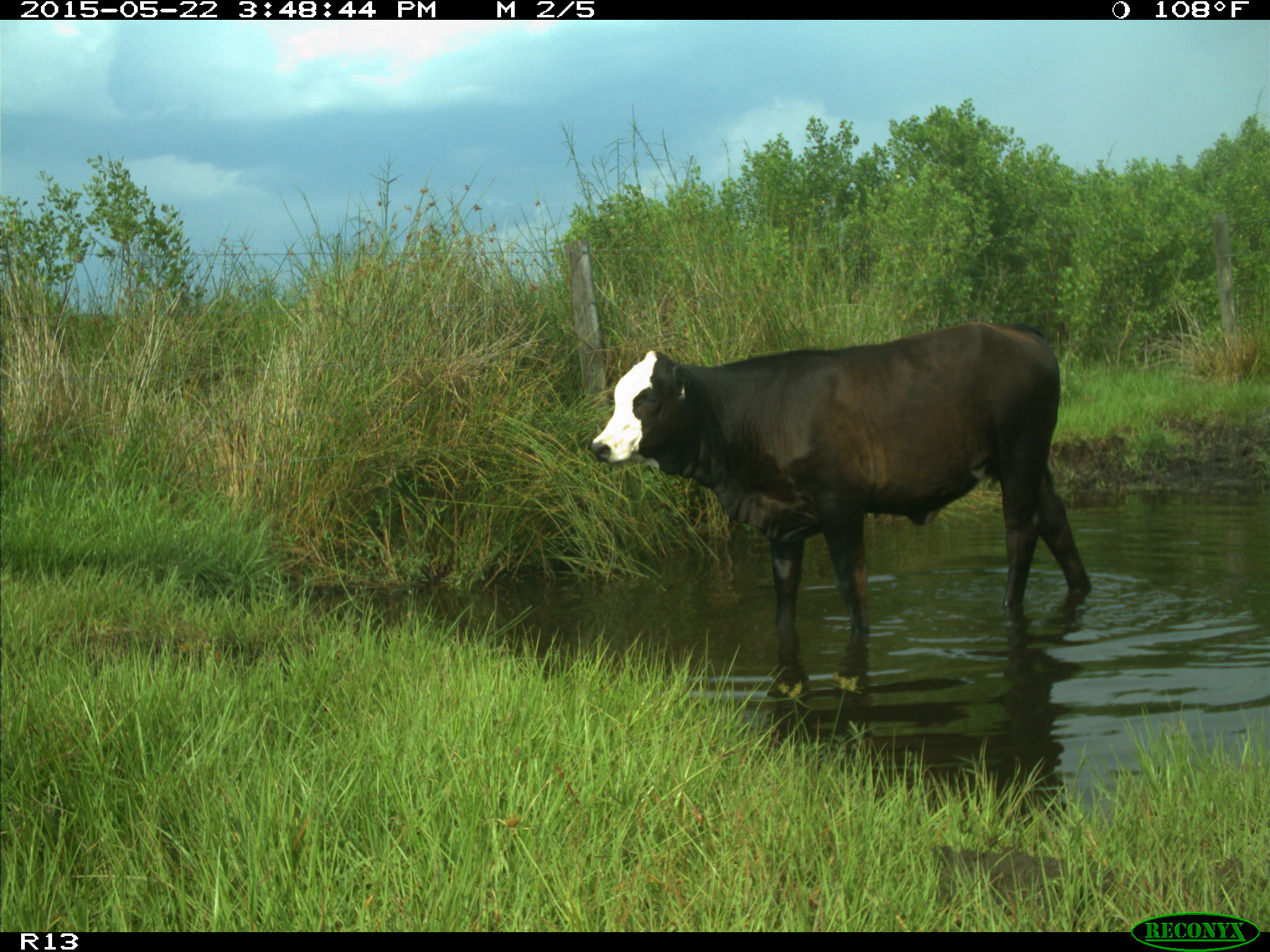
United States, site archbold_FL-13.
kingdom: Animalia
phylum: Chordata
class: Mammalia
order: Artiodactyla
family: Bovidae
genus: Bos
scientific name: Bos taurus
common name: domestic cow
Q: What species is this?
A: Bos taurus (domestic cow).